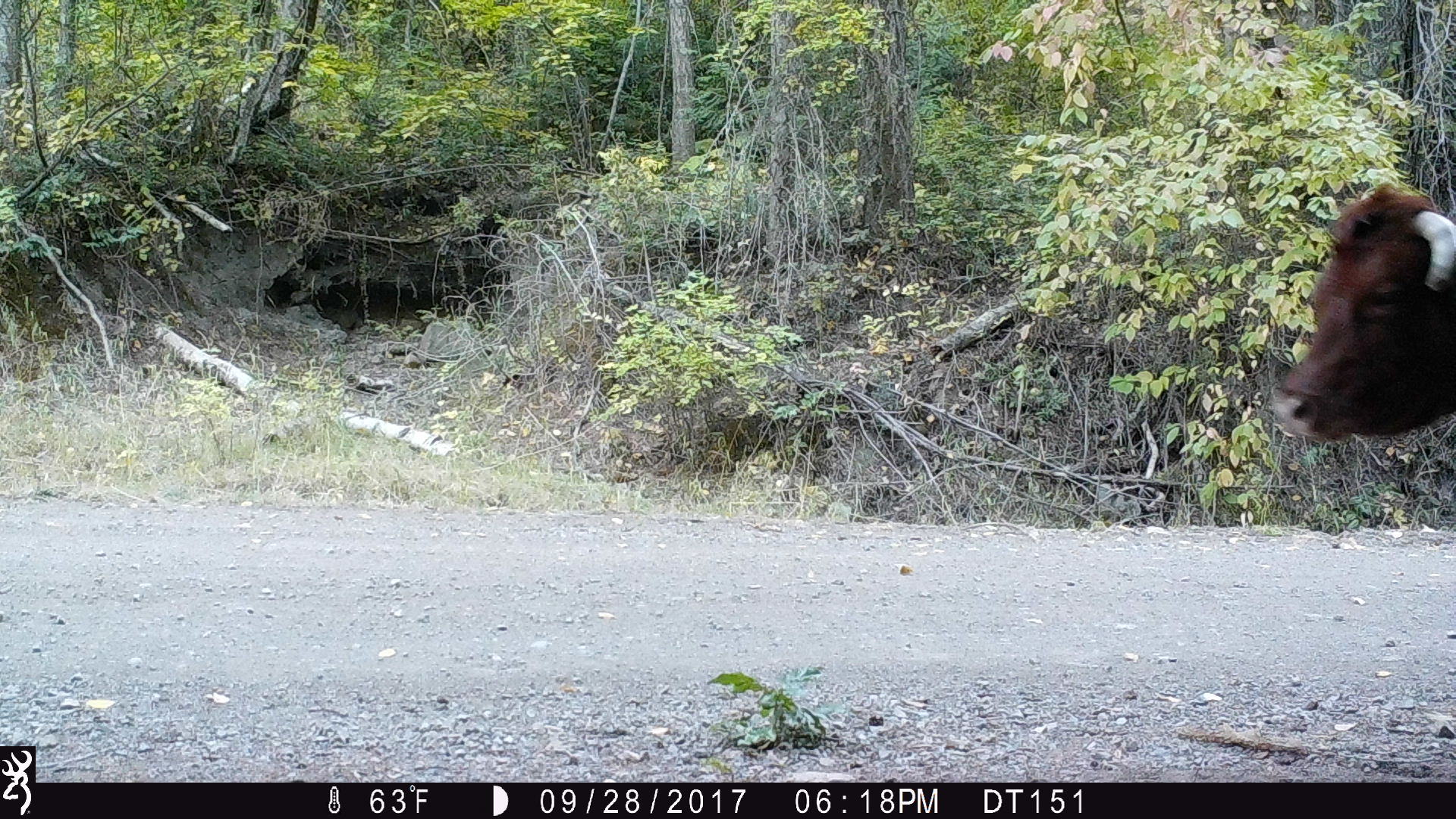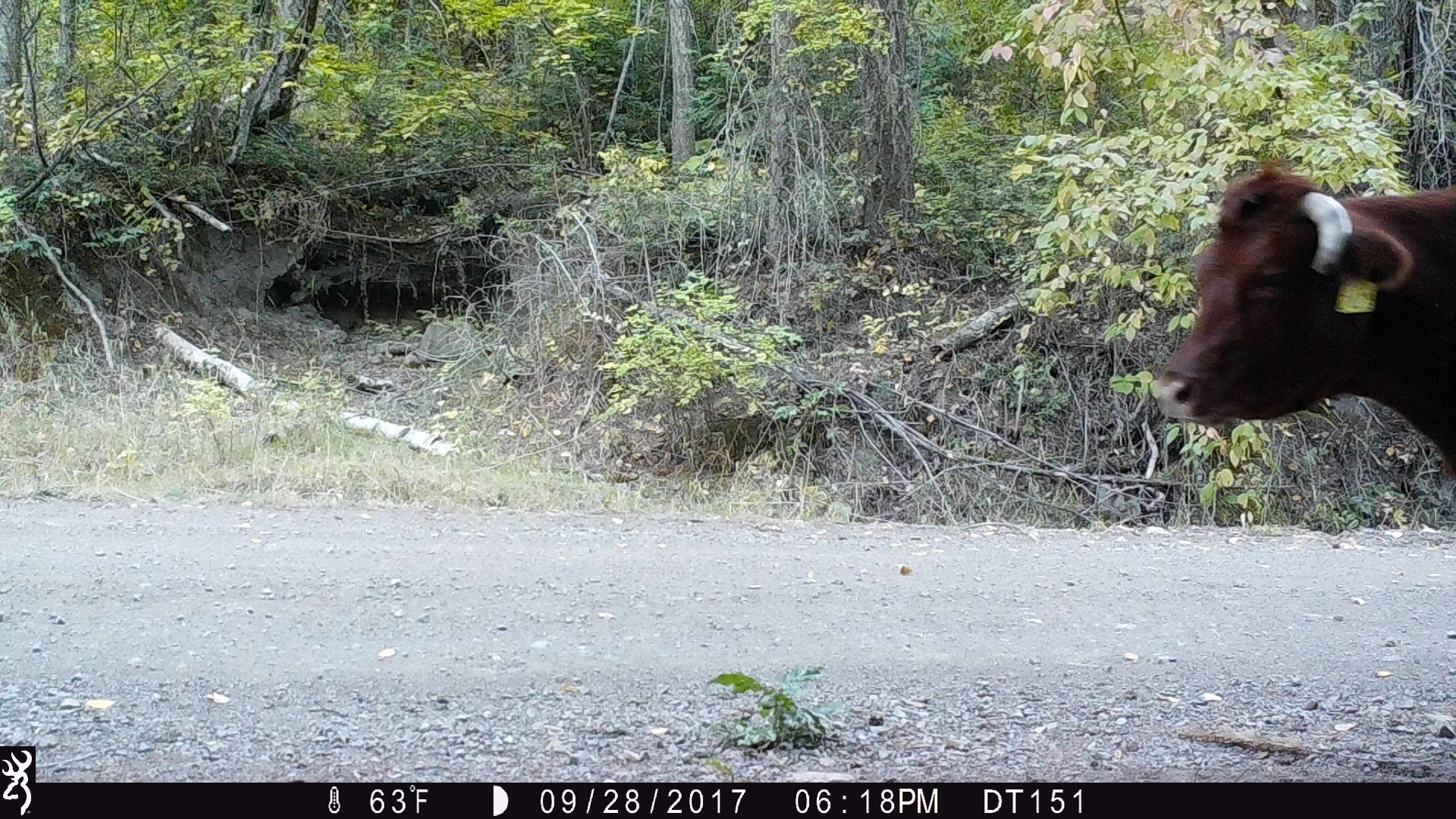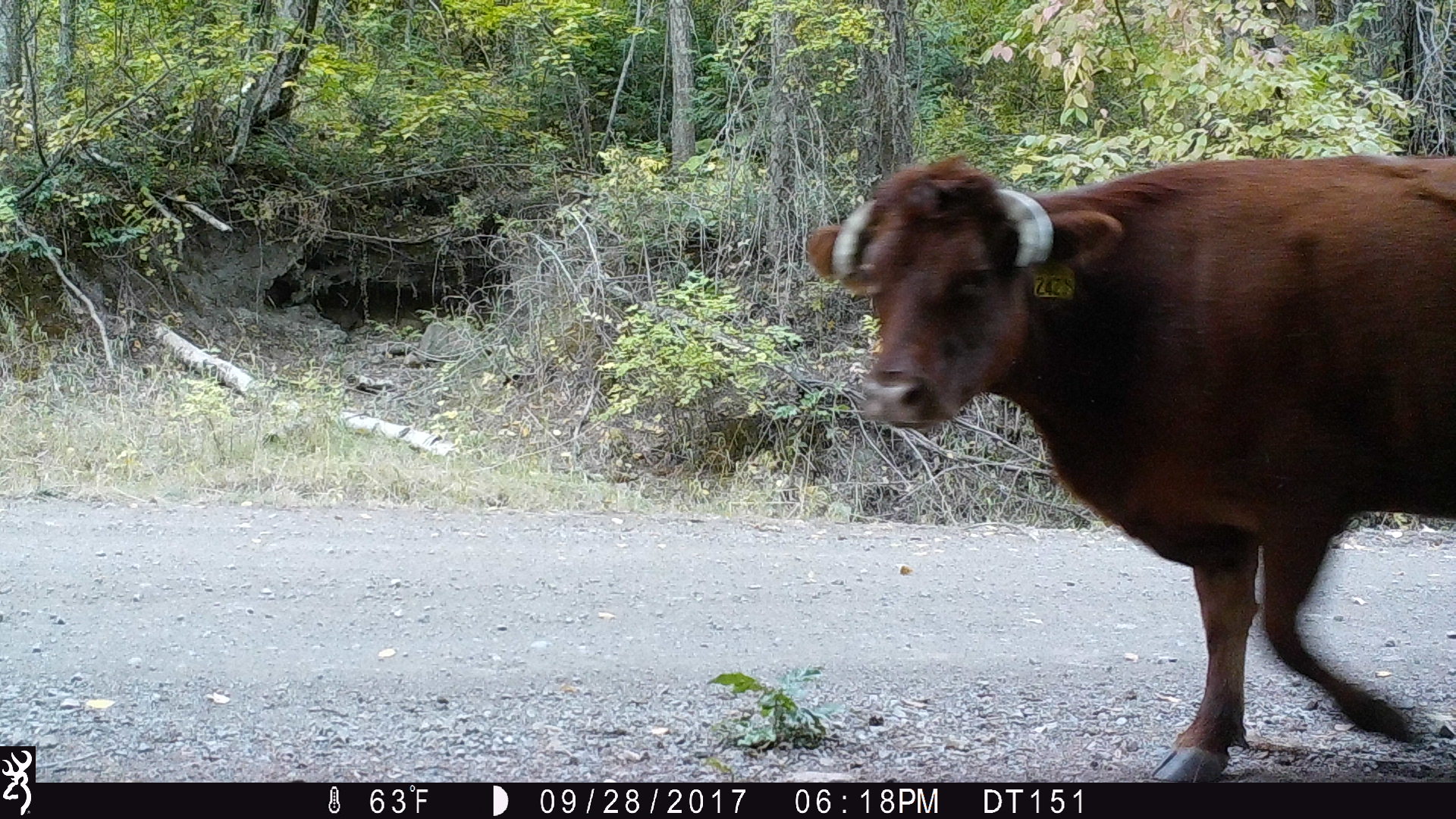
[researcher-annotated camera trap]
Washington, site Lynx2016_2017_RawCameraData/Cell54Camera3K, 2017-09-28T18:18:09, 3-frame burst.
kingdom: Animalia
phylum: Chordata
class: Mammalia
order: Artiodactyla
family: Bovidae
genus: Bos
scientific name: Bos taurus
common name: domestic cattle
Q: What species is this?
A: Domestic cattle (Bos taurus).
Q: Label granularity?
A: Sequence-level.